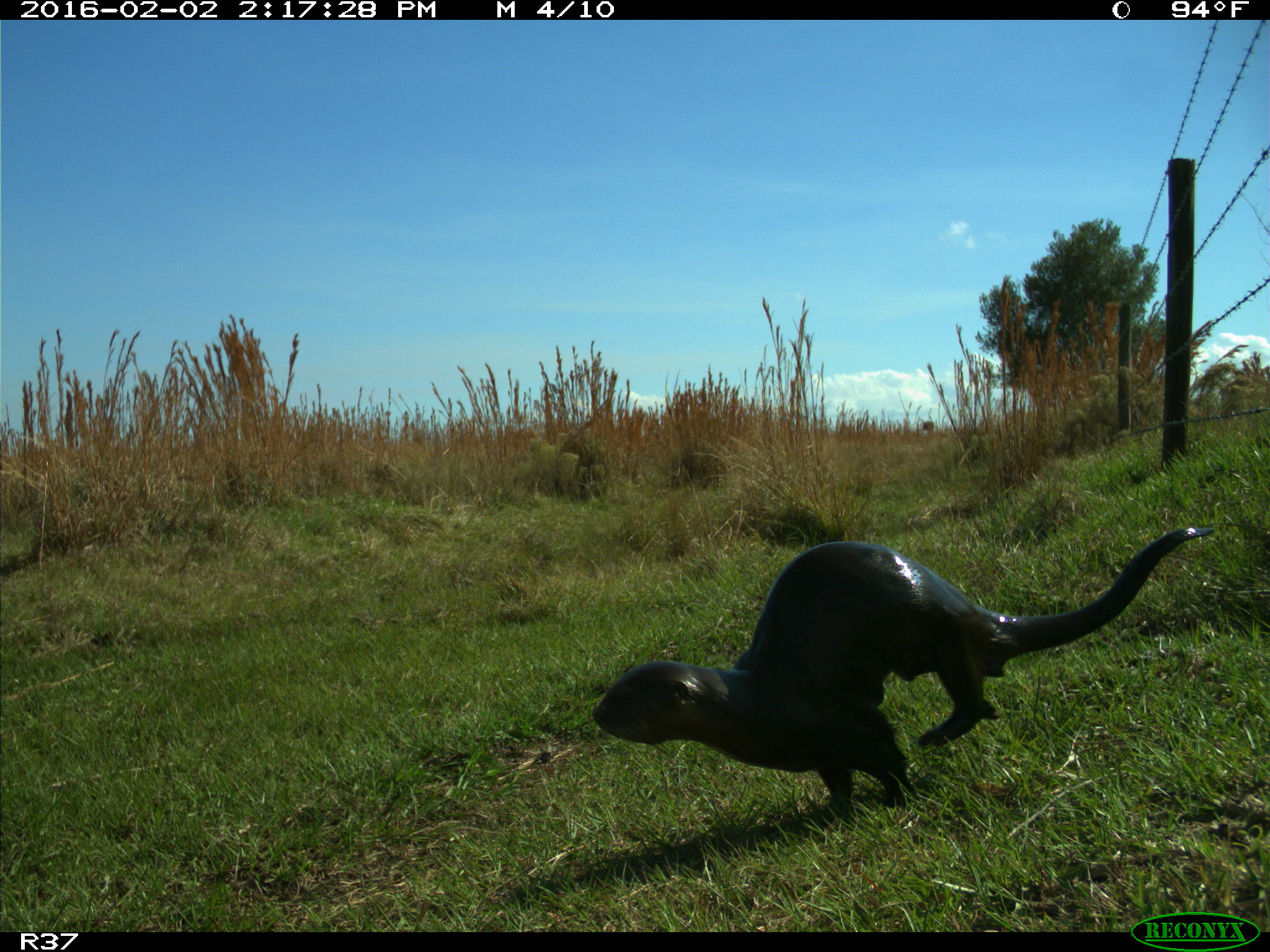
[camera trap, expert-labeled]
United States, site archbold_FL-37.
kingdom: Animalia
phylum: Chordata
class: Mammalia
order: Carnivora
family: Mustelidae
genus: Lontra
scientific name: Lontra canadensis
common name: north american river otter